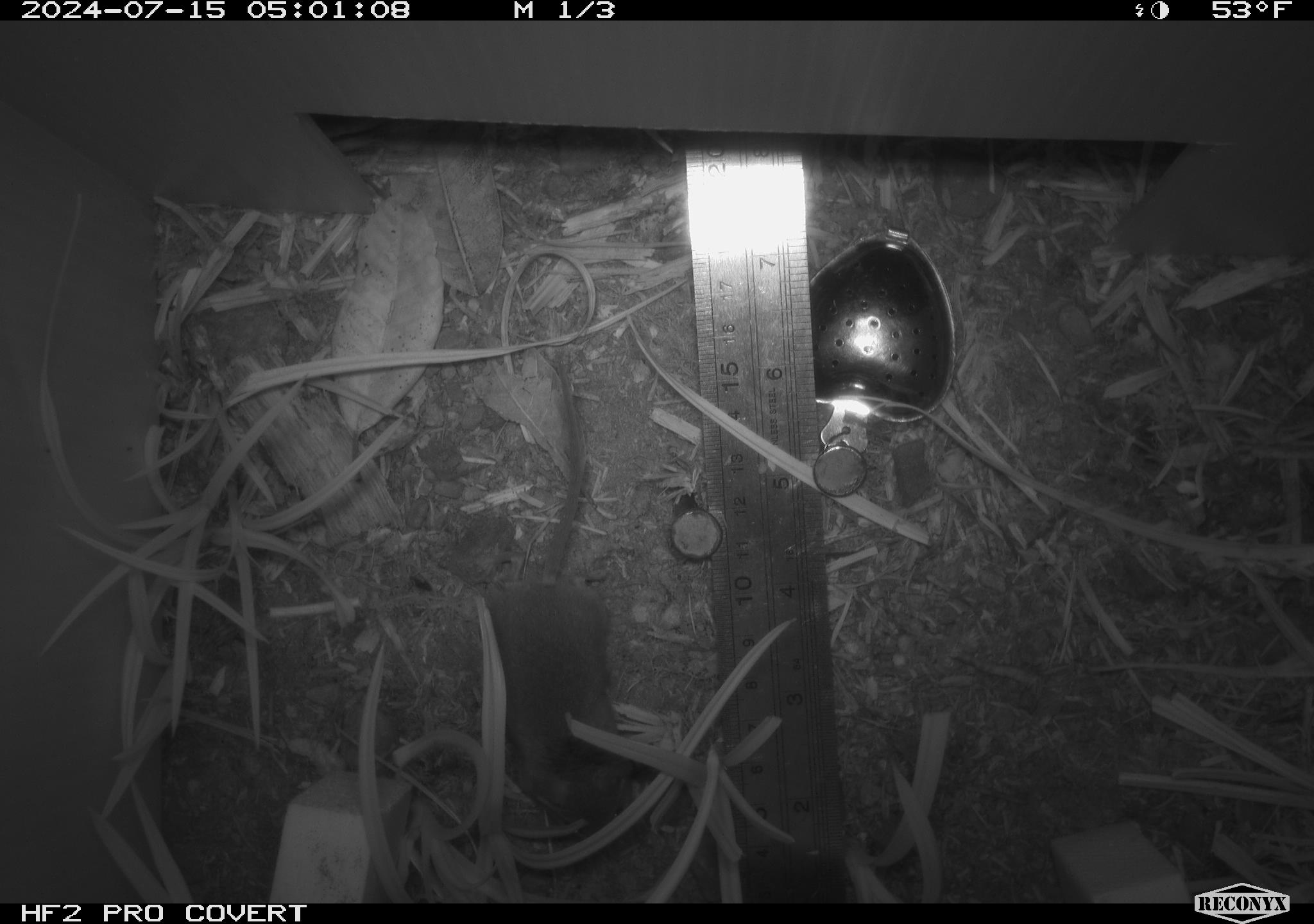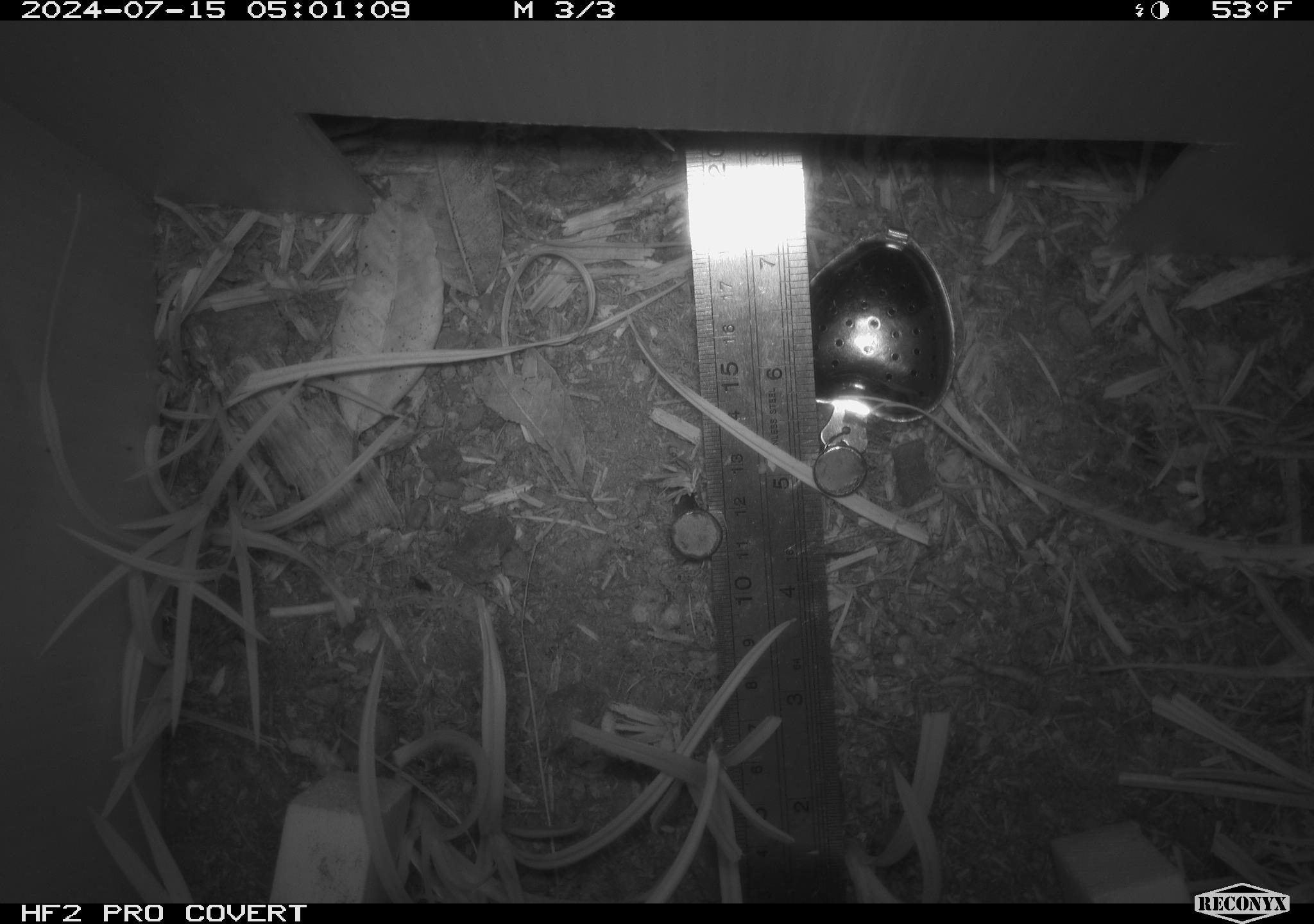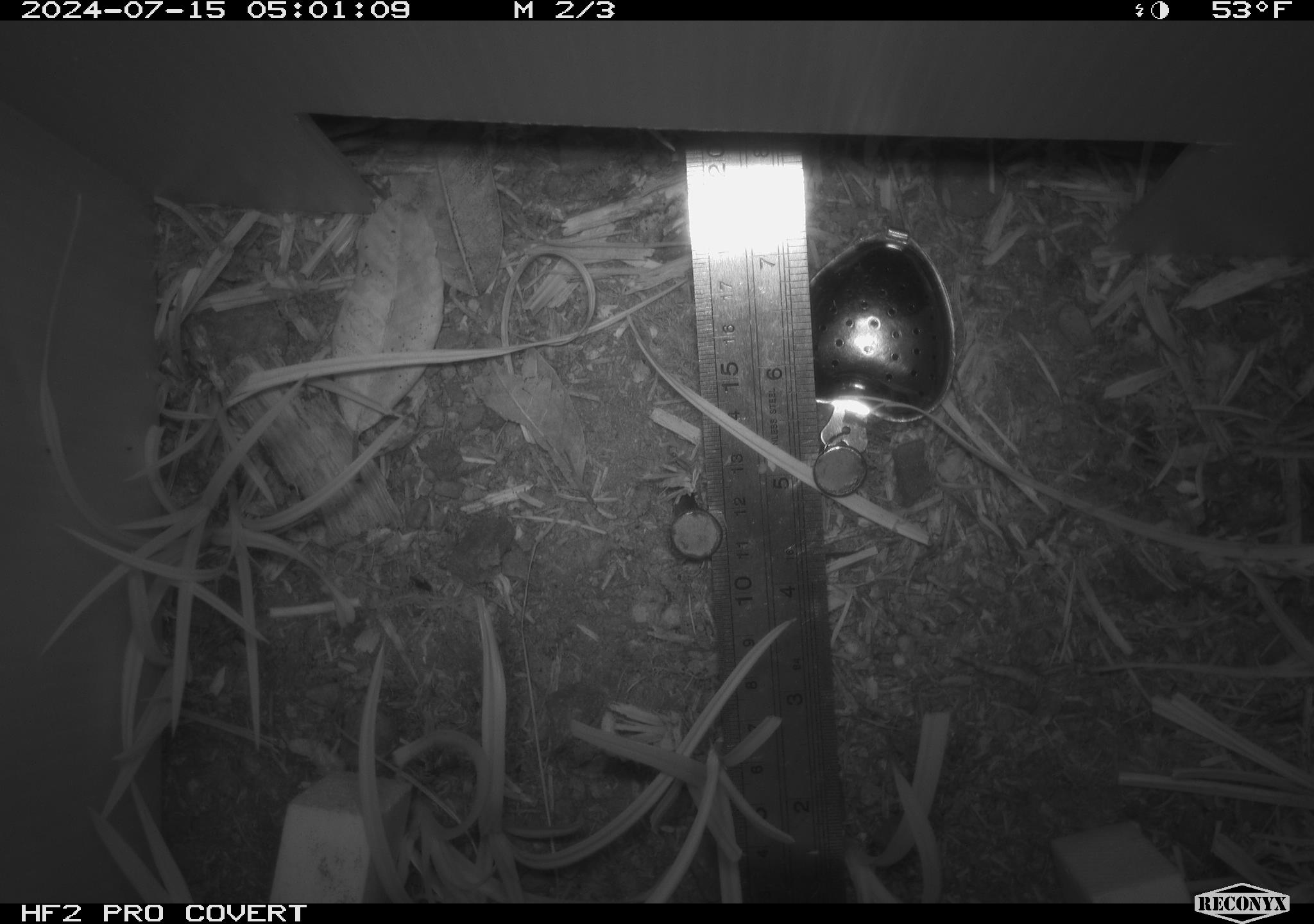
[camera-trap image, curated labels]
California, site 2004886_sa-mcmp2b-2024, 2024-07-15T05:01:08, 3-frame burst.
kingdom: Animalia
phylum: Chordata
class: Mammalia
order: Rodentia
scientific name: Rodentia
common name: mouse species